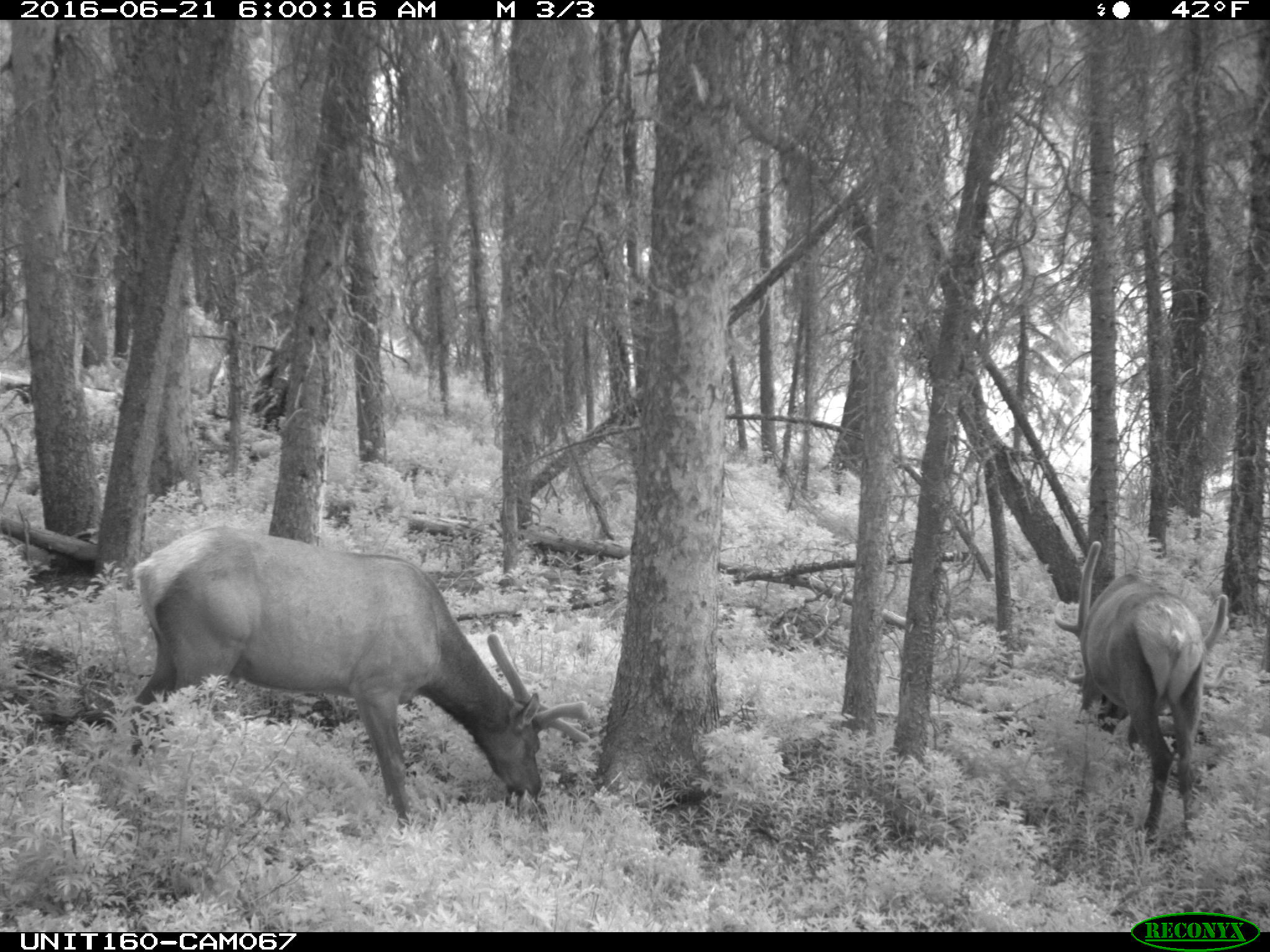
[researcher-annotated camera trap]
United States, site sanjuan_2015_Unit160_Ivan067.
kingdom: Animalia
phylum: Chordata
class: Mammalia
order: Artiodactyla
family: Cervidae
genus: Cervus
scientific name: Cervus elaphus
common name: red deer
Cervus elaphus (red deer).